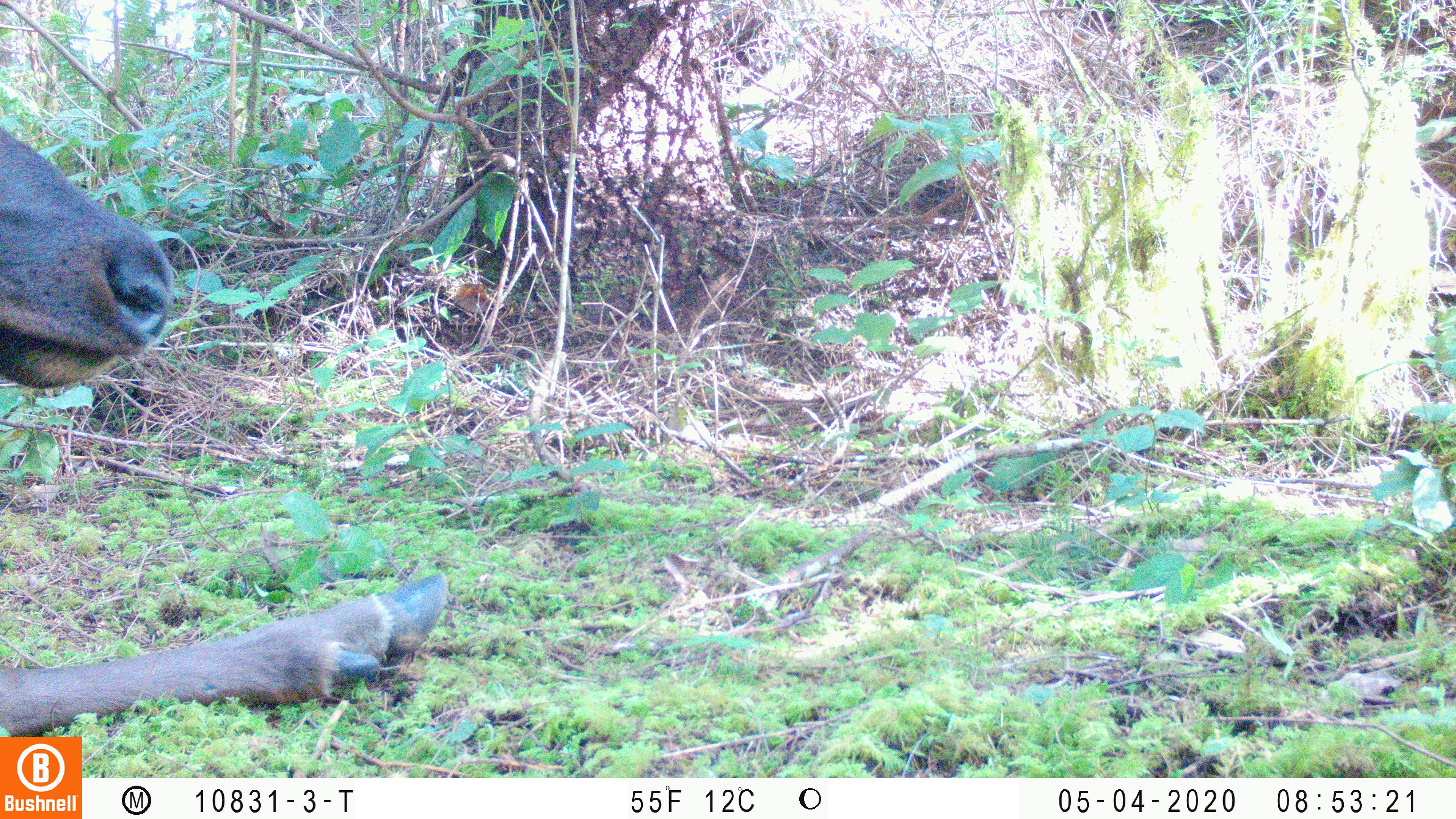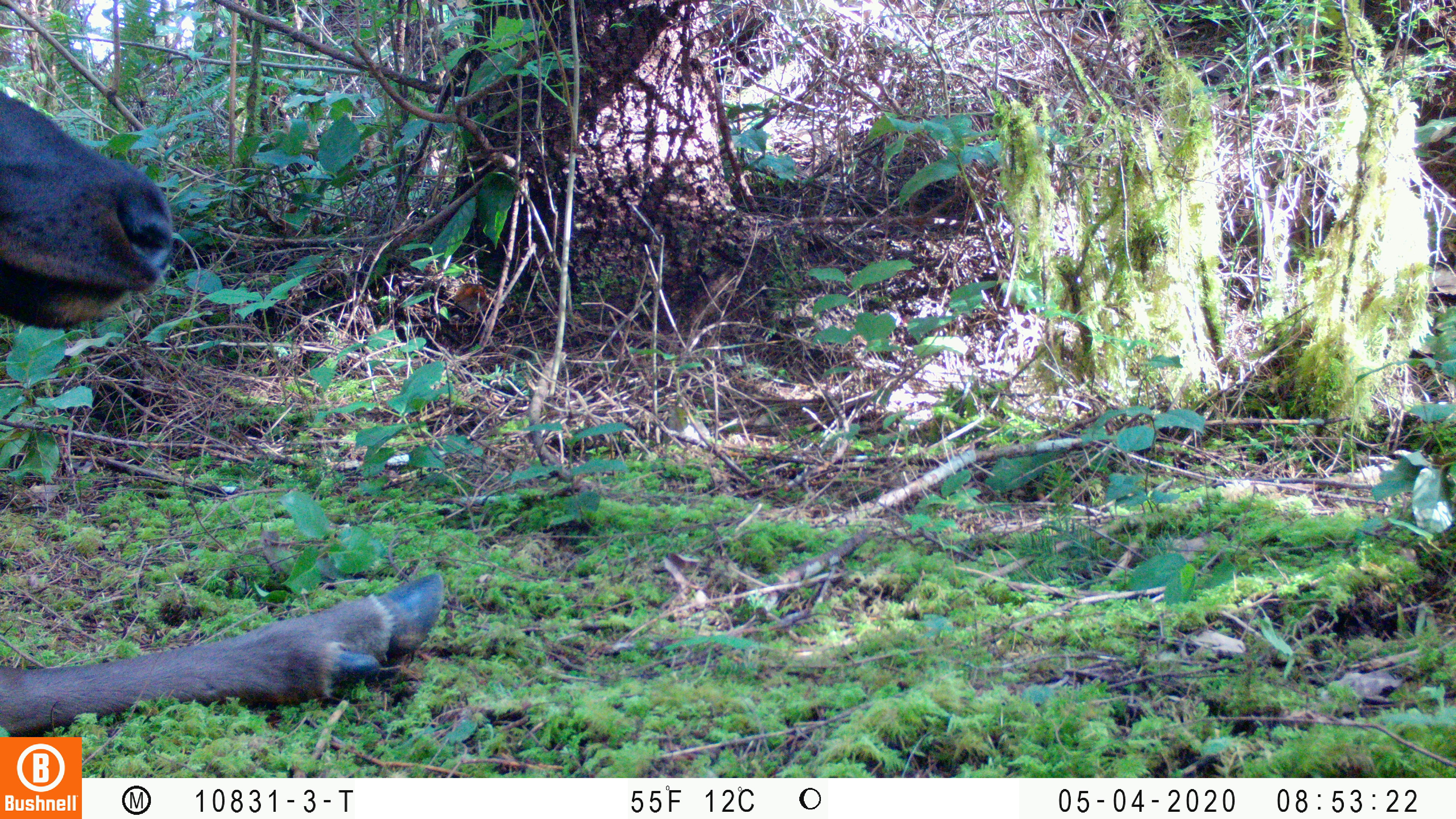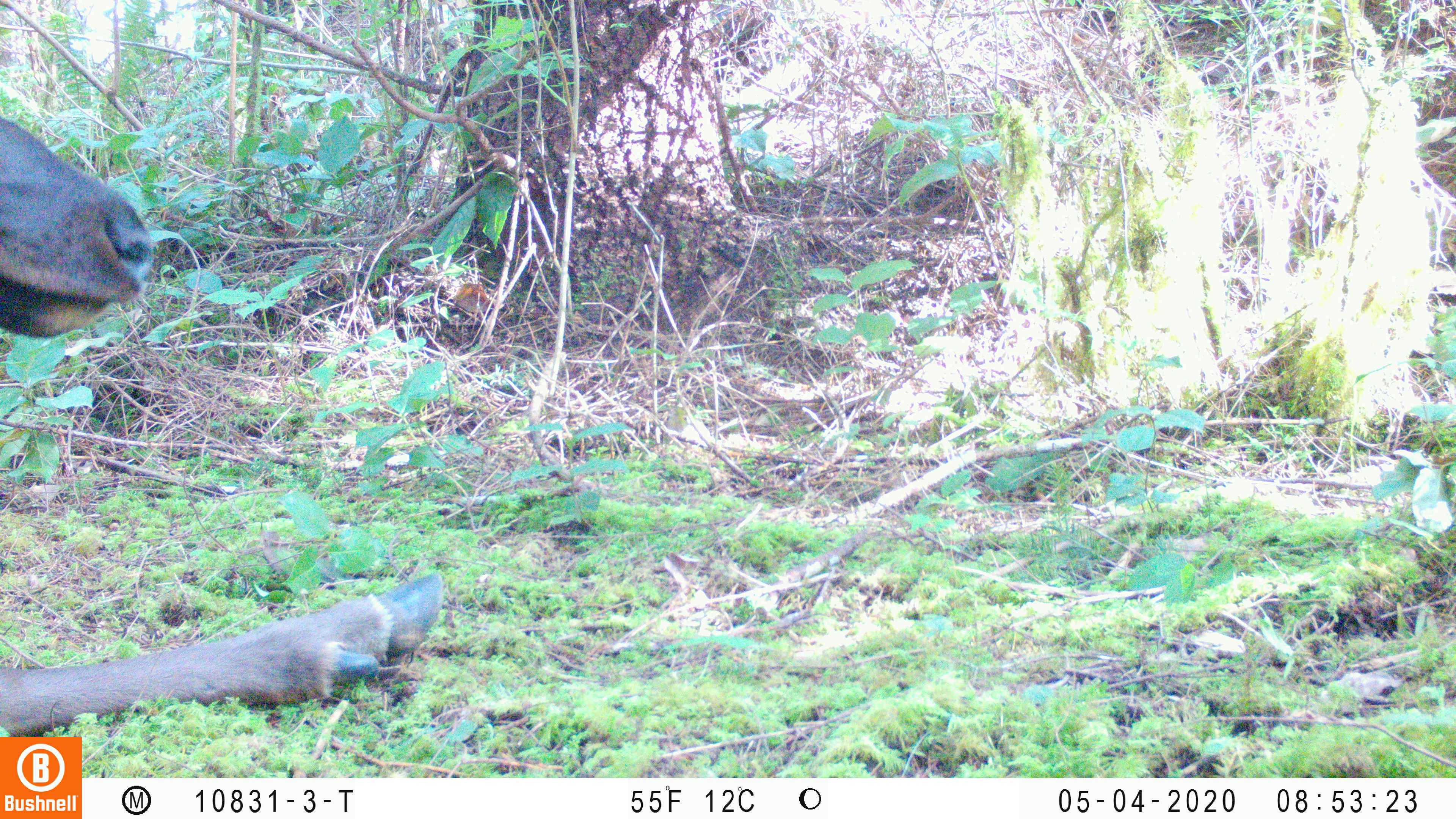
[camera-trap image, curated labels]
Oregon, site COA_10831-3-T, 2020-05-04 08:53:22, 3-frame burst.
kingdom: Animalia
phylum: Chordata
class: Mammalia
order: Artiodactyla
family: Cervidae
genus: Cervus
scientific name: Cervus canadensis roosevelti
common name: roosevelt elk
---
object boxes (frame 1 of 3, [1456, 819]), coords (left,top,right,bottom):
roosevelt elk: (2,121,455,730)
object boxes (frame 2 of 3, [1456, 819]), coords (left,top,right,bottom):
roosevelt elk: (2,78,452,730)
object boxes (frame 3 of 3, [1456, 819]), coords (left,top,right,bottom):
roosevelt elk: (0,107,446,734)